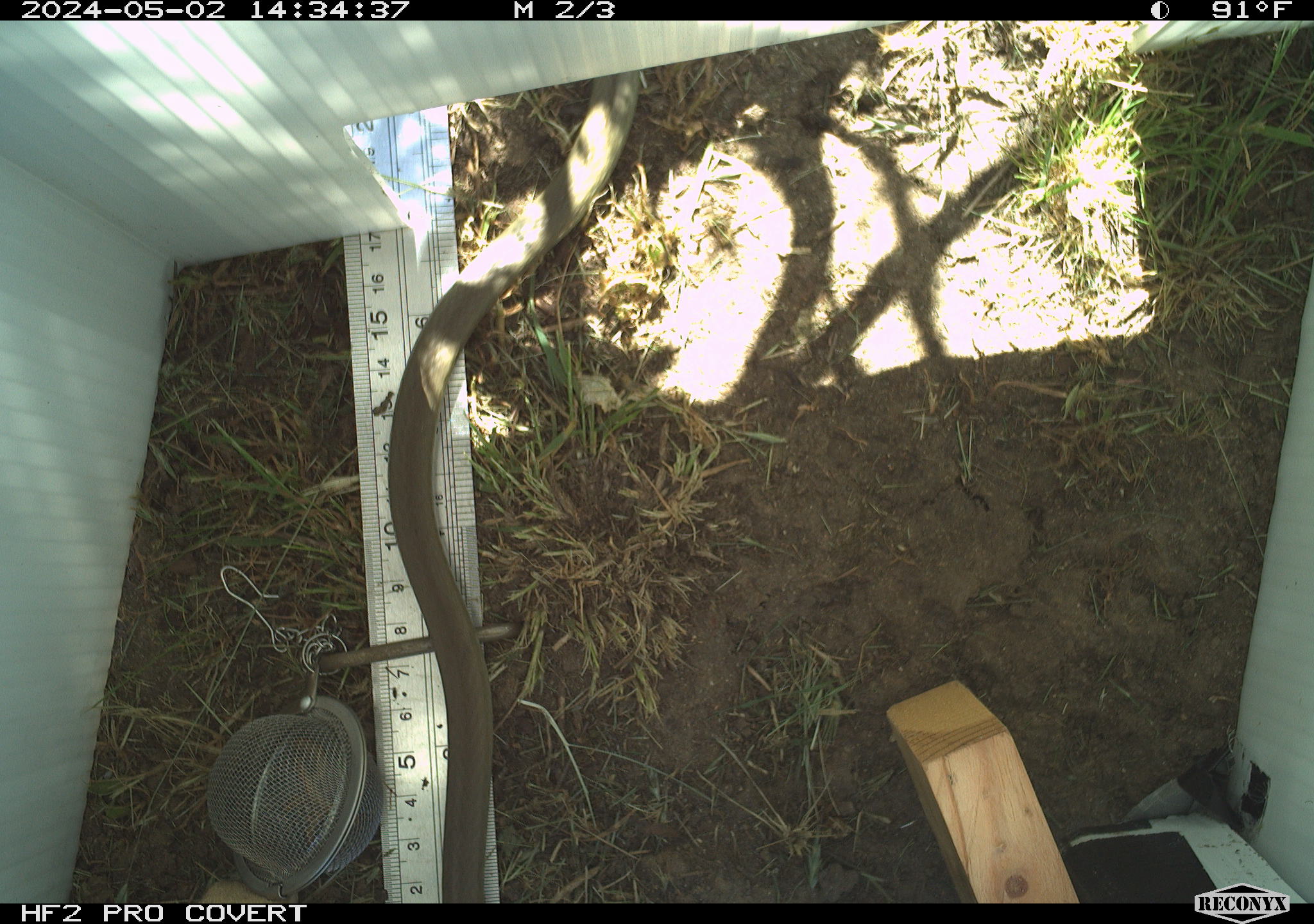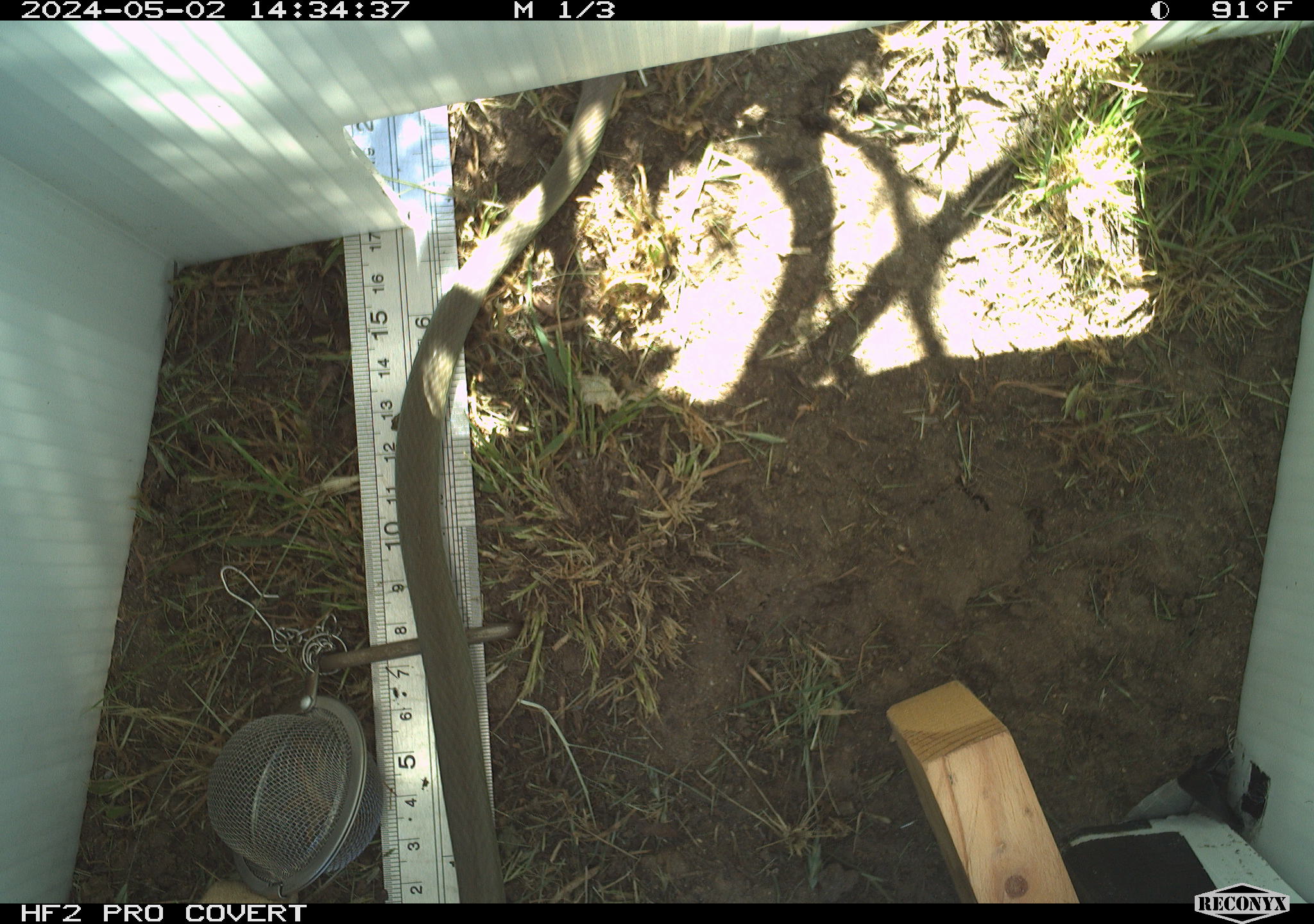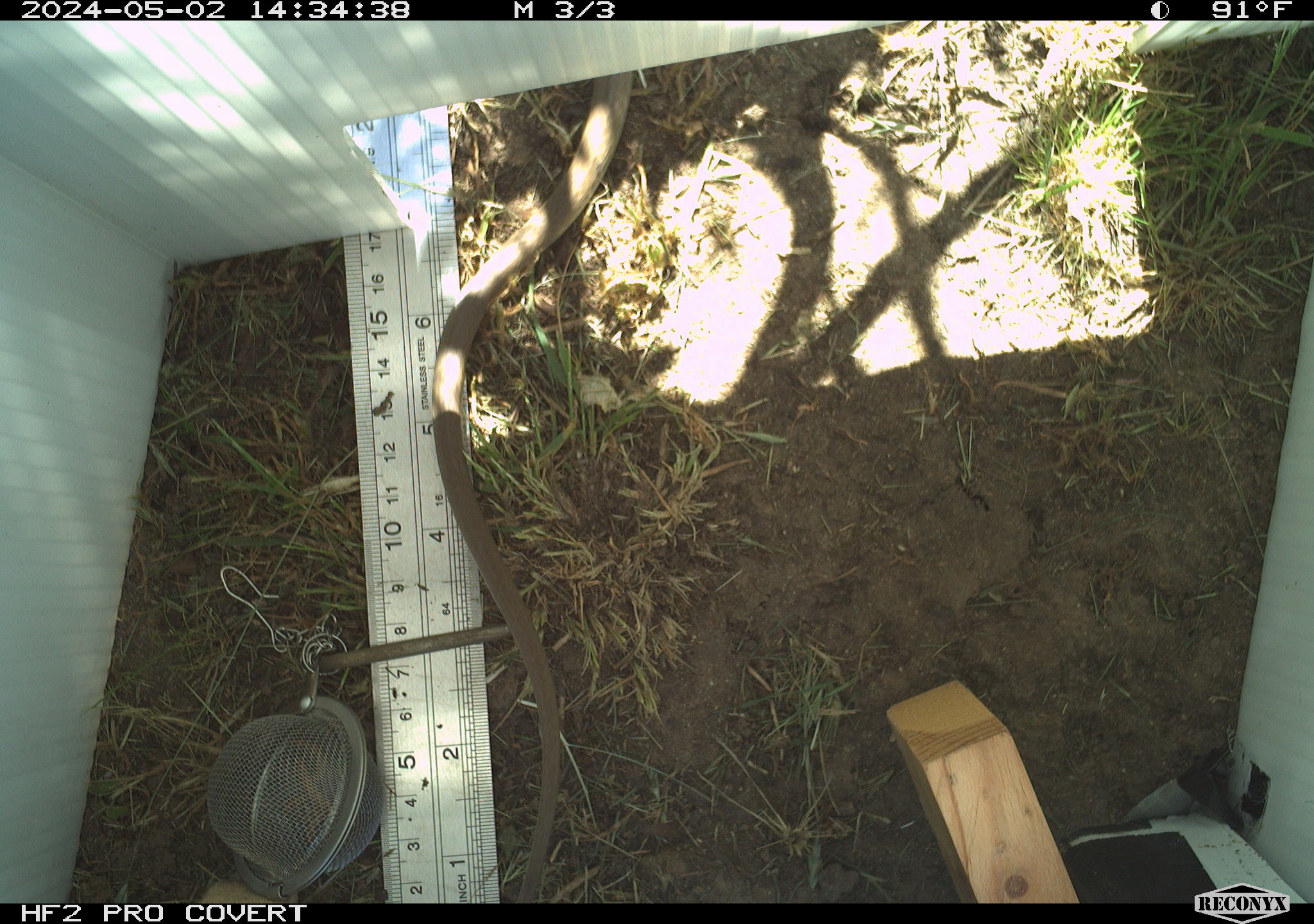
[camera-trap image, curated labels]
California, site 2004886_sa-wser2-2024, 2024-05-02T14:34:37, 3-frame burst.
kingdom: Animalia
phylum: Chordata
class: Reptilia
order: Squamata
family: Colubridae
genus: Coluber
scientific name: Coluber constrictor mormon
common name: western yellow-bellied racer